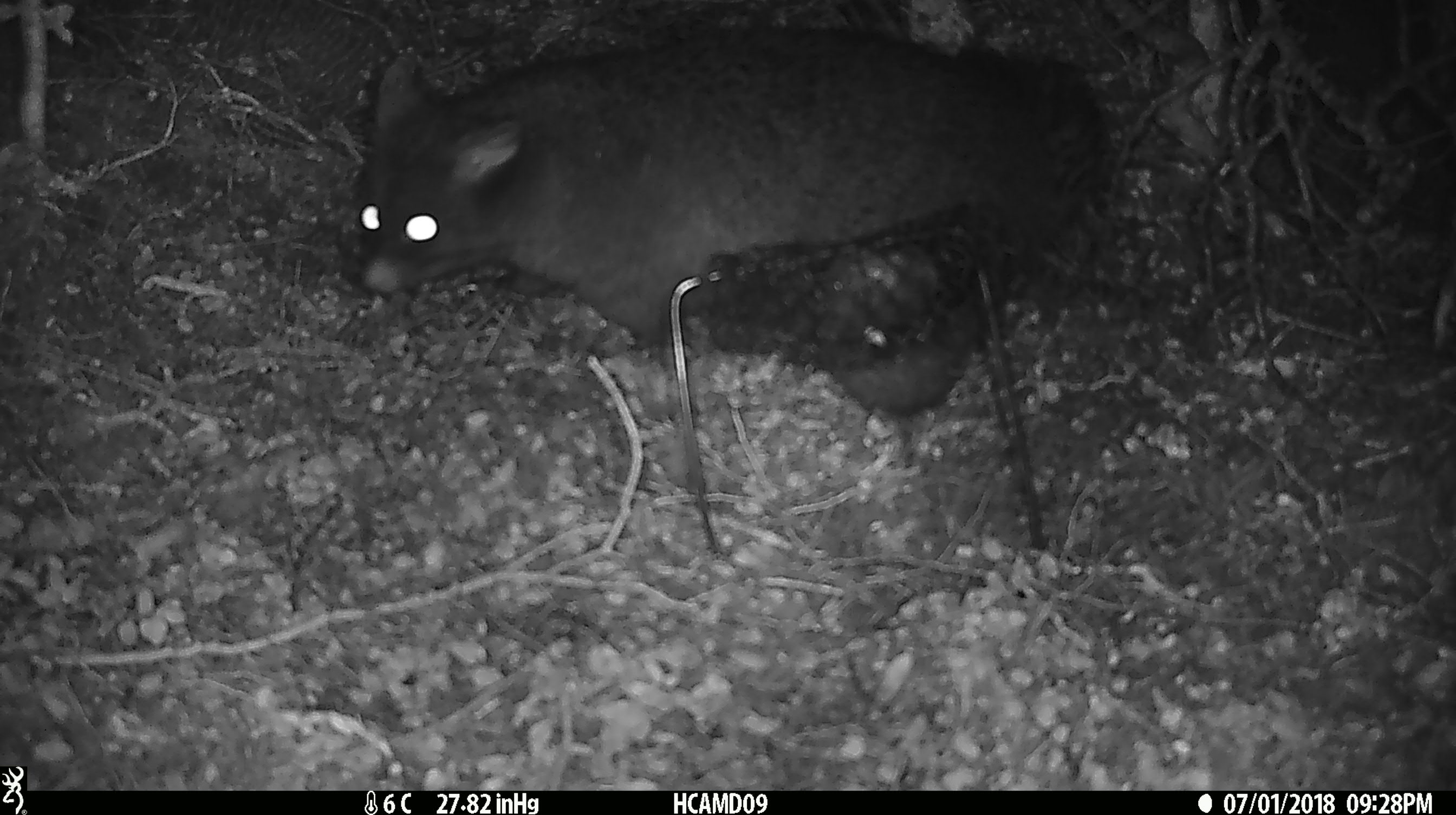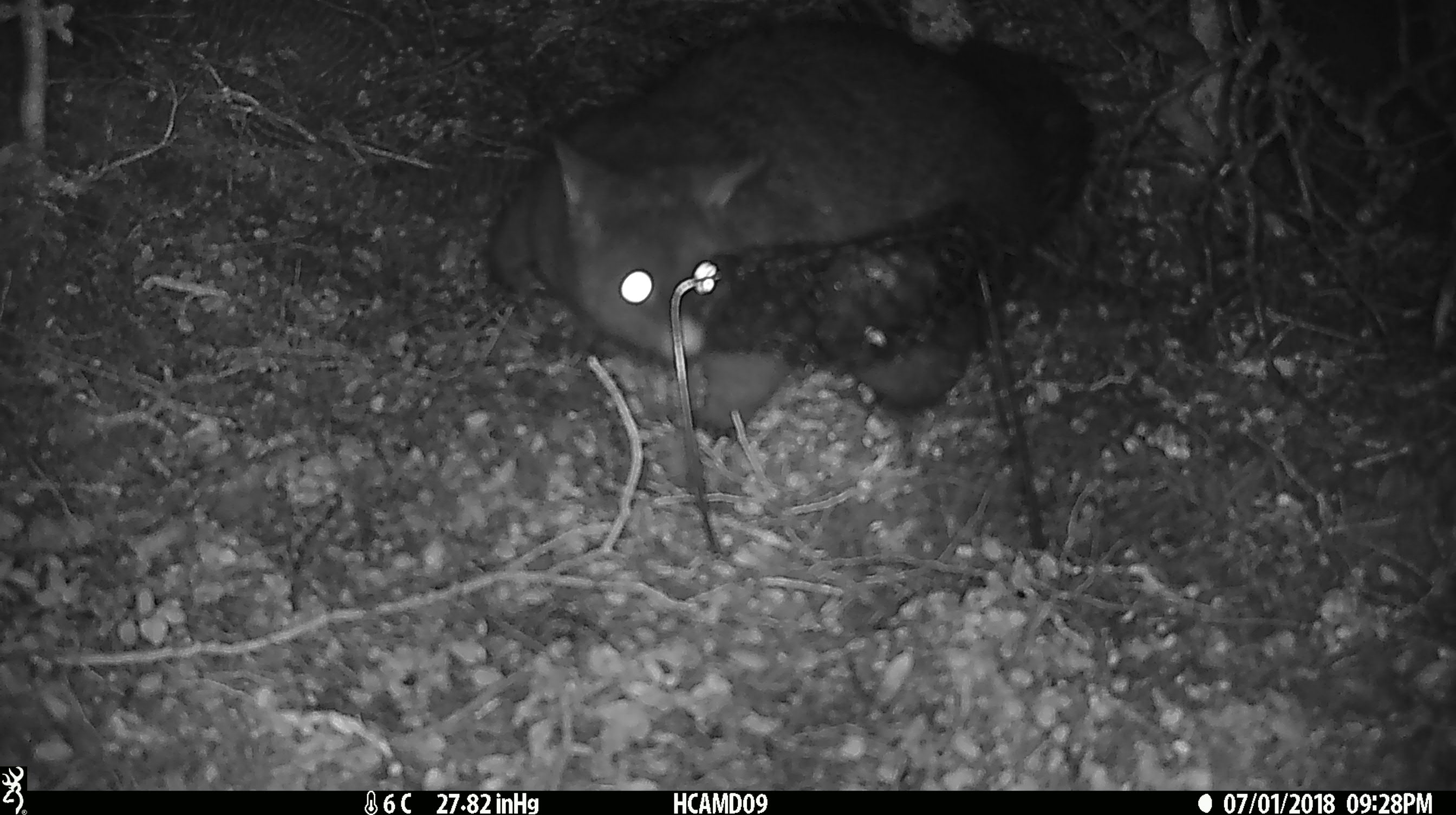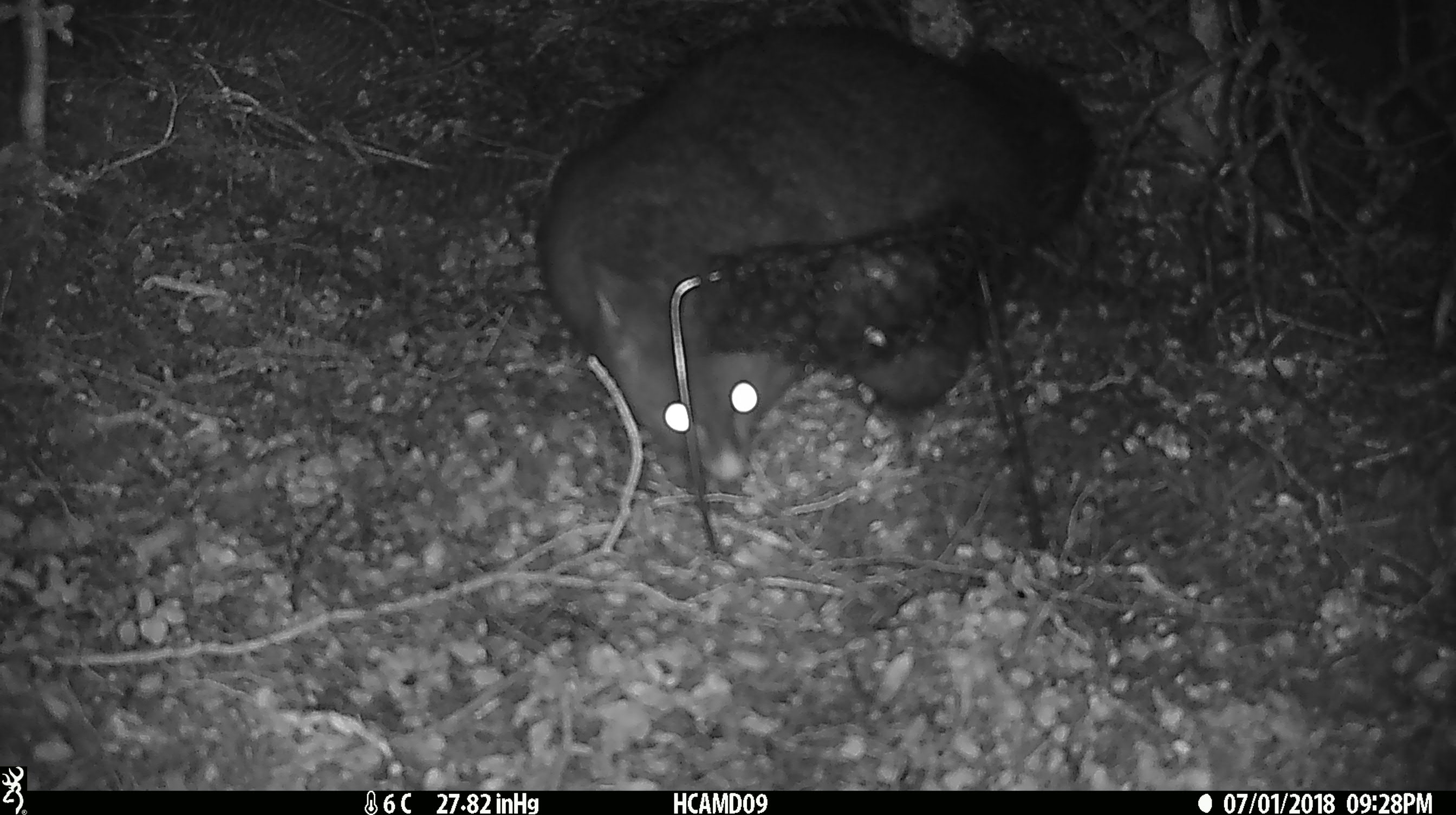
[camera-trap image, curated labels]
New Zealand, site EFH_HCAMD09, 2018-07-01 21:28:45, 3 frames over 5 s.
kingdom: Animalia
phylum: Chordata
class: Mammalia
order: Diprotodontia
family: Phalangeridae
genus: Trichosurus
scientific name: Trichosurus vulpecula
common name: common brushtail possum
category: possum